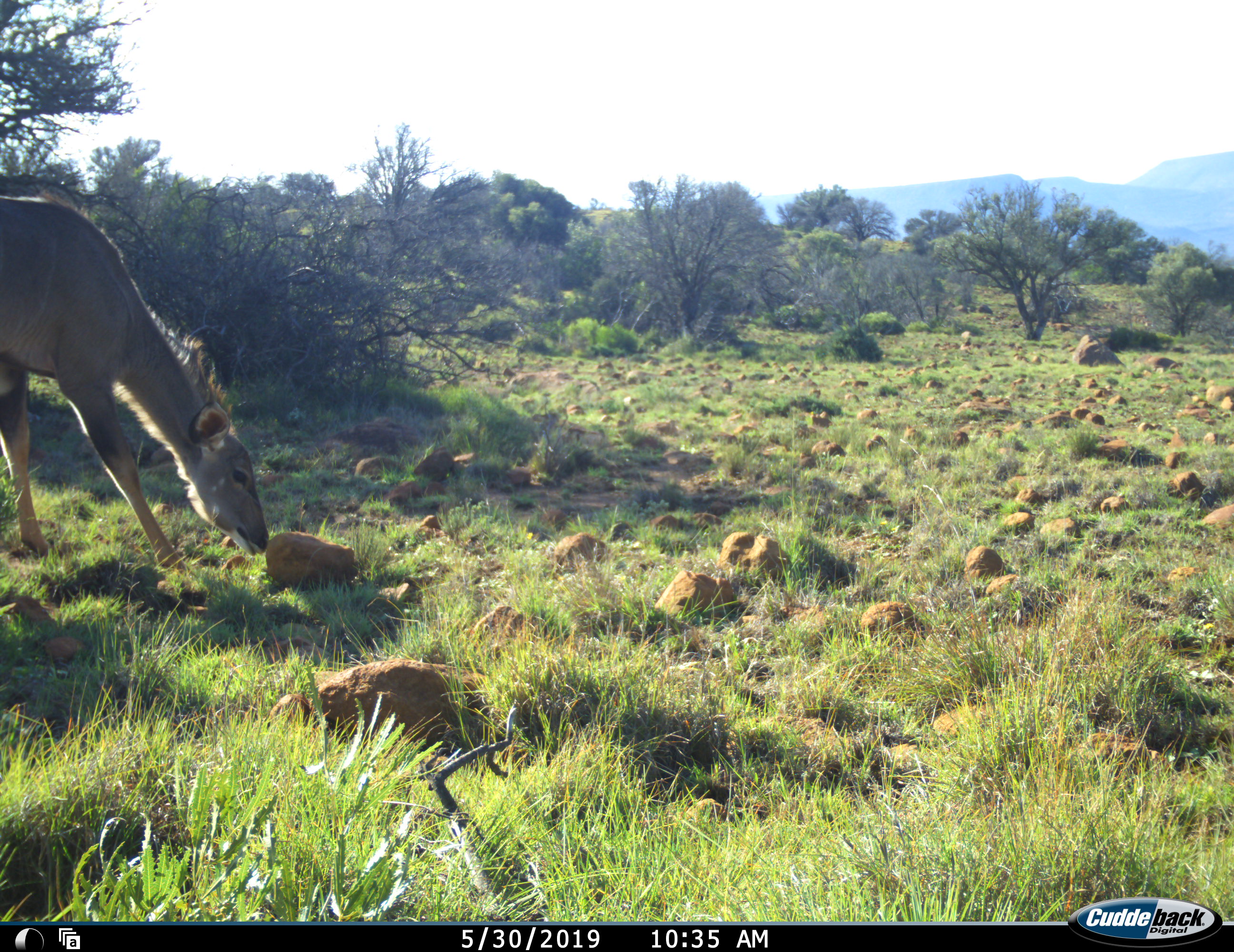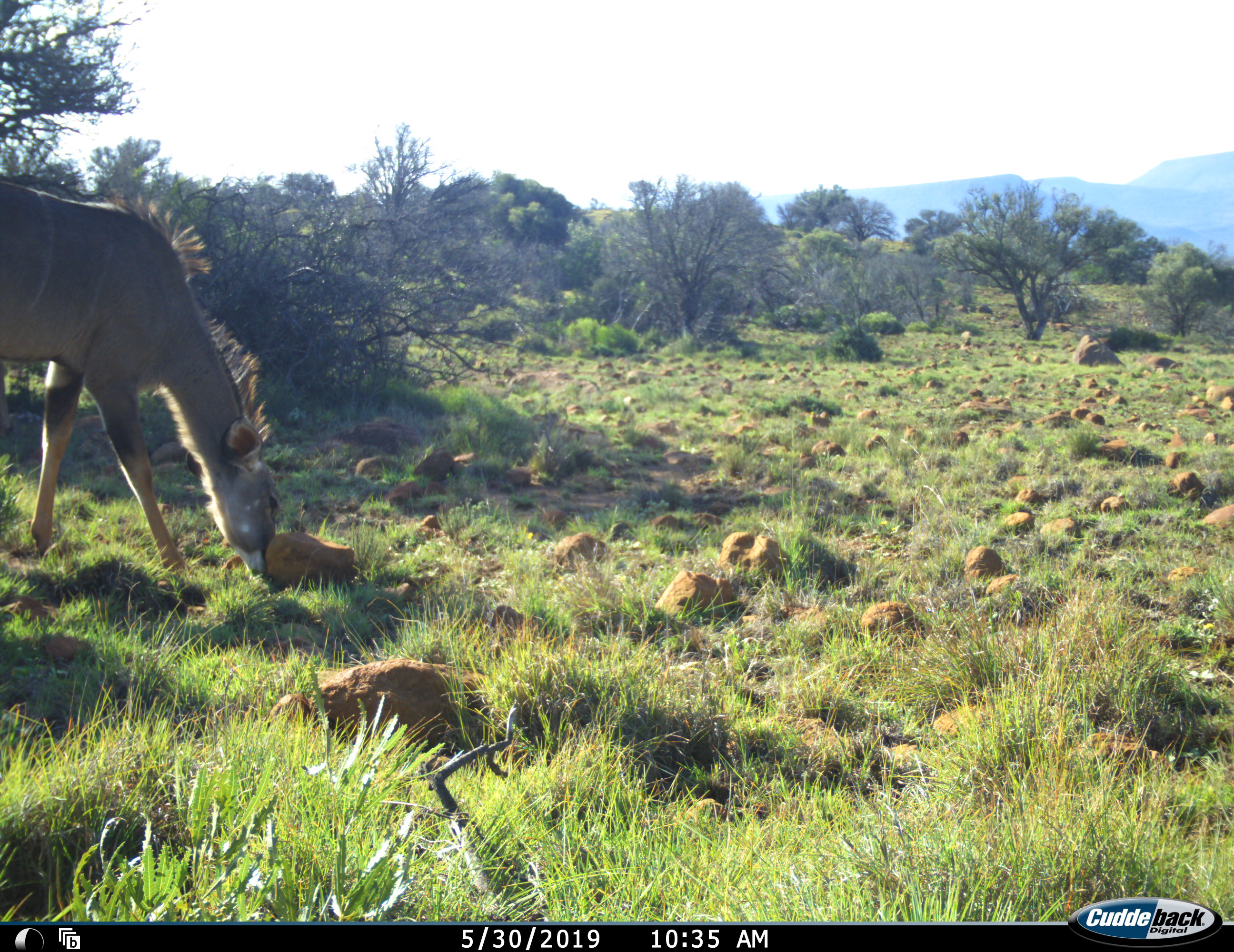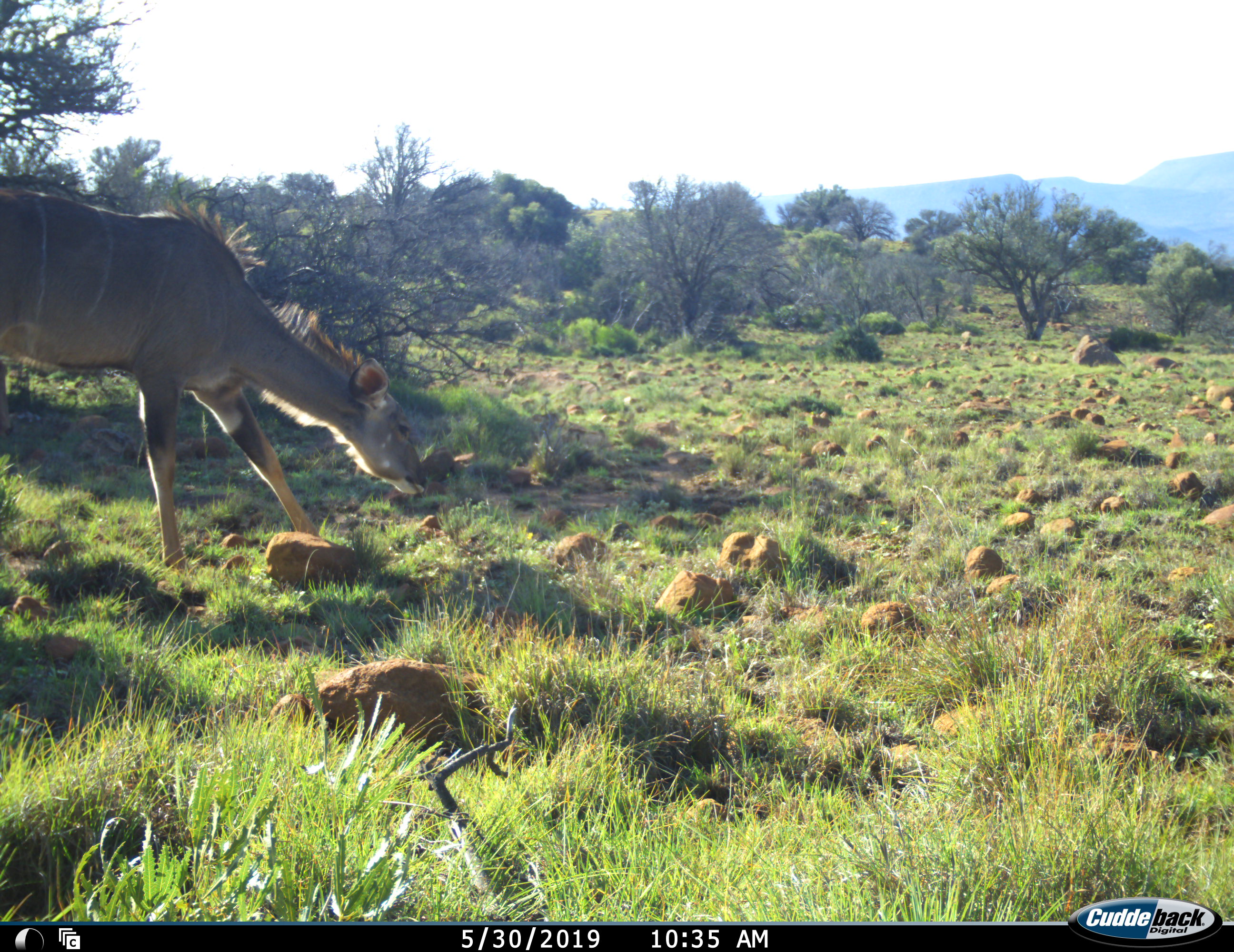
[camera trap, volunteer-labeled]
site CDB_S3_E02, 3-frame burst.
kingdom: Animalia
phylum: Chordata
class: Mammalia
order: Artiodactyla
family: Bovidae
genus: Tragelaphus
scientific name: Tragelaphus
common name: kudu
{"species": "kudu (Tragelaphus)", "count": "1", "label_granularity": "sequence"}